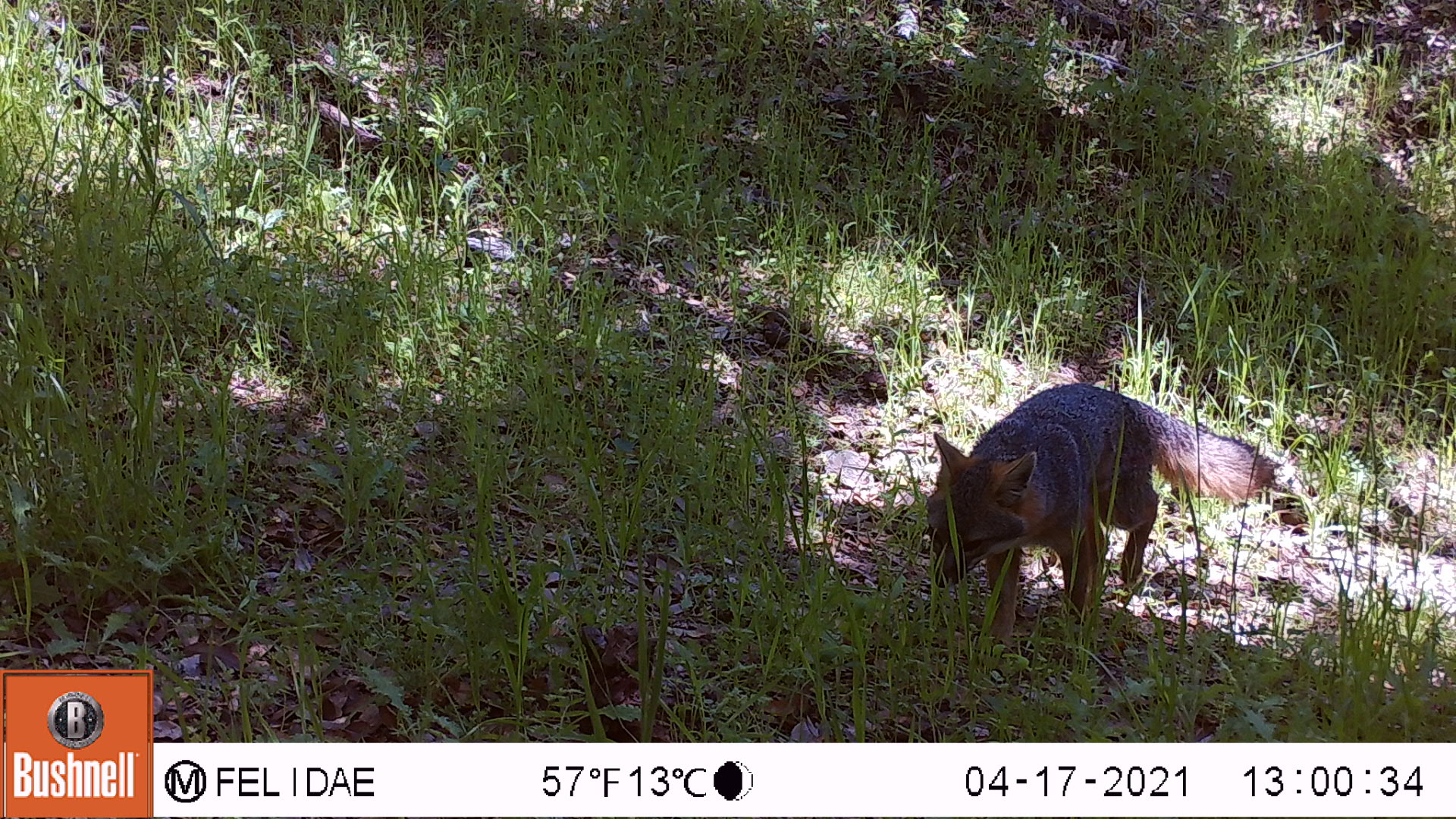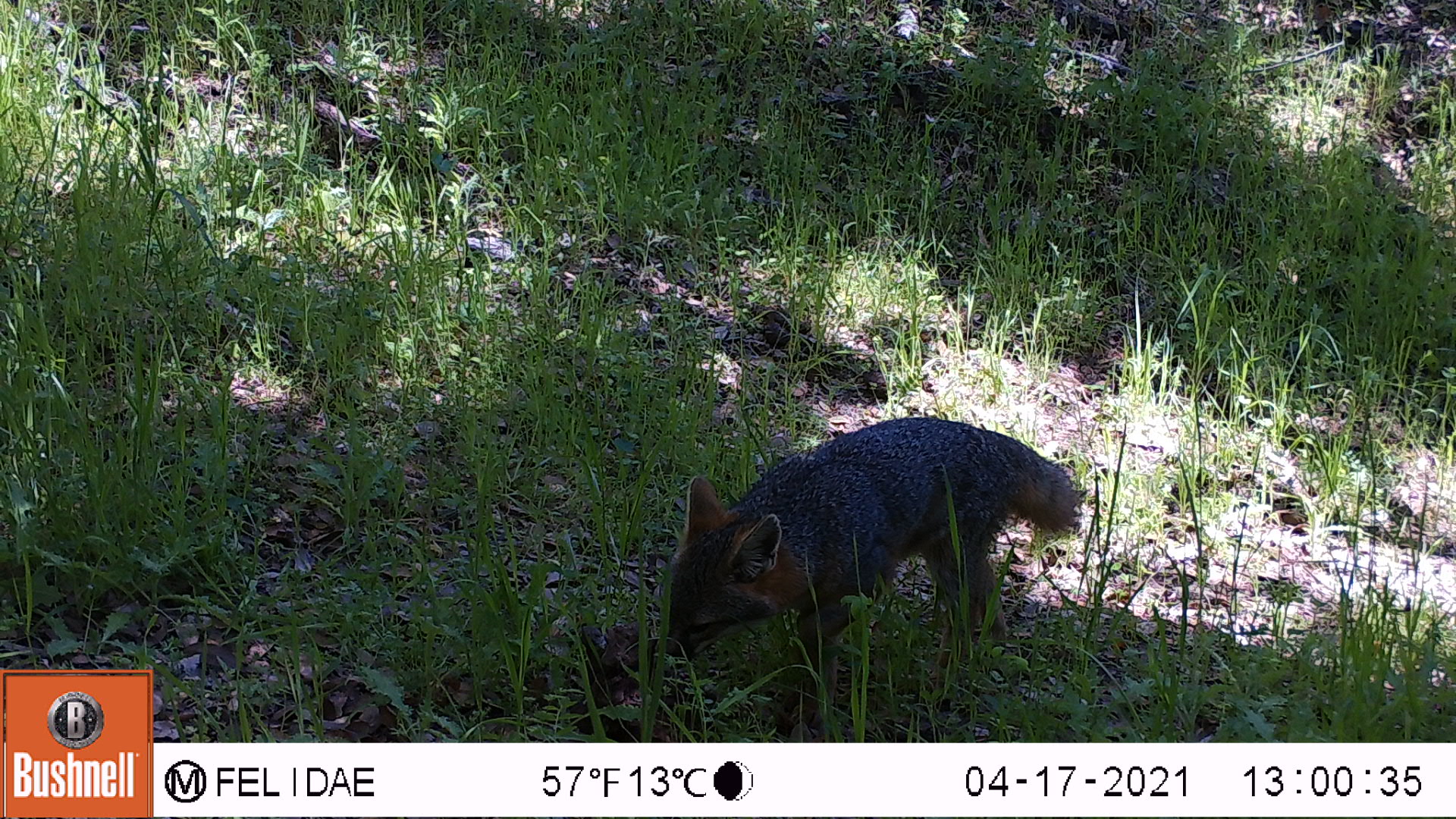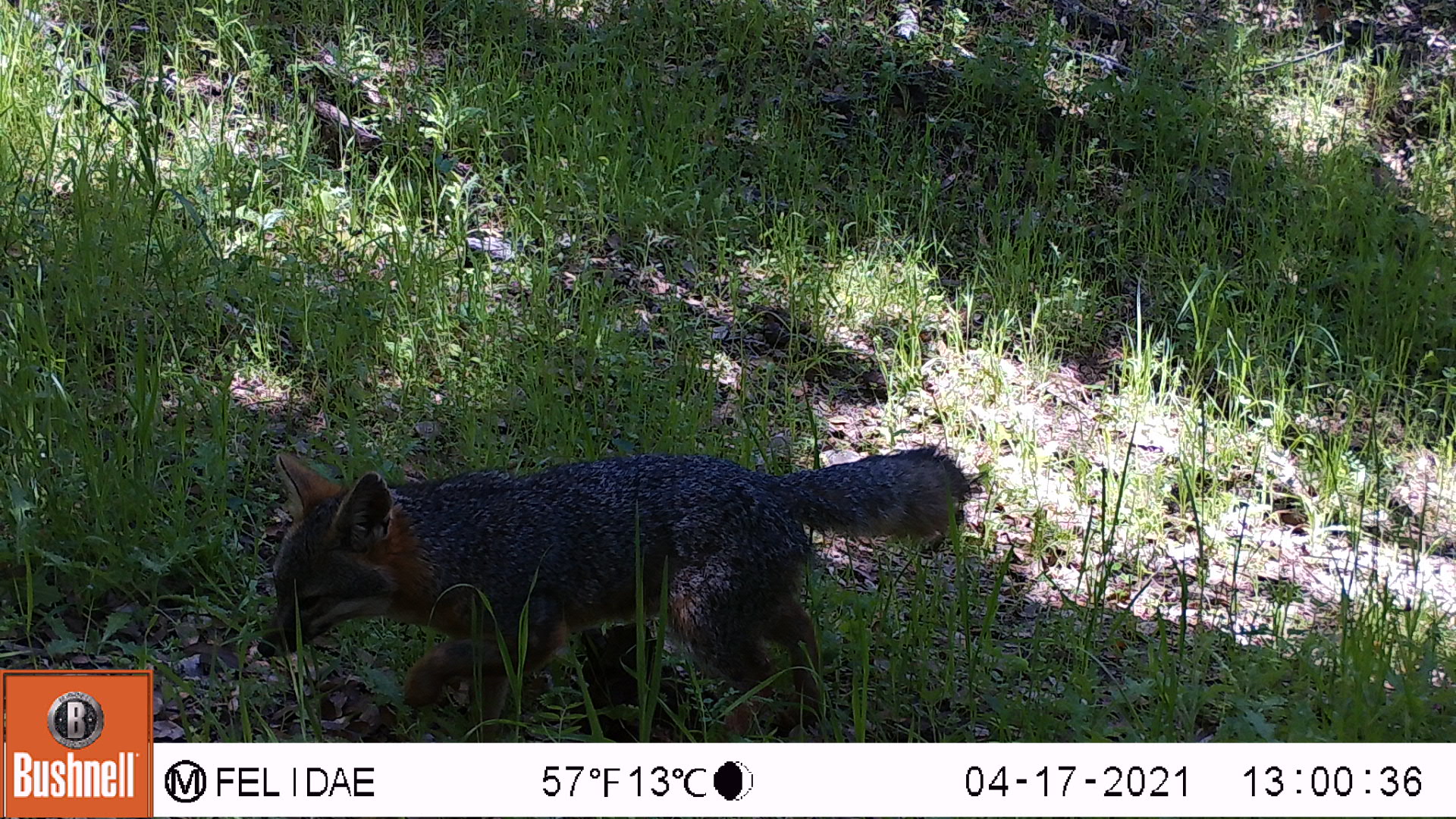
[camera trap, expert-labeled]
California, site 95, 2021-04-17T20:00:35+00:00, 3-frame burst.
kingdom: Animalia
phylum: Chordata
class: Mammalia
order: Carnivora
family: Canidae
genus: Urocyon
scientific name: Urocyon cinereoargenteus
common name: gray fox